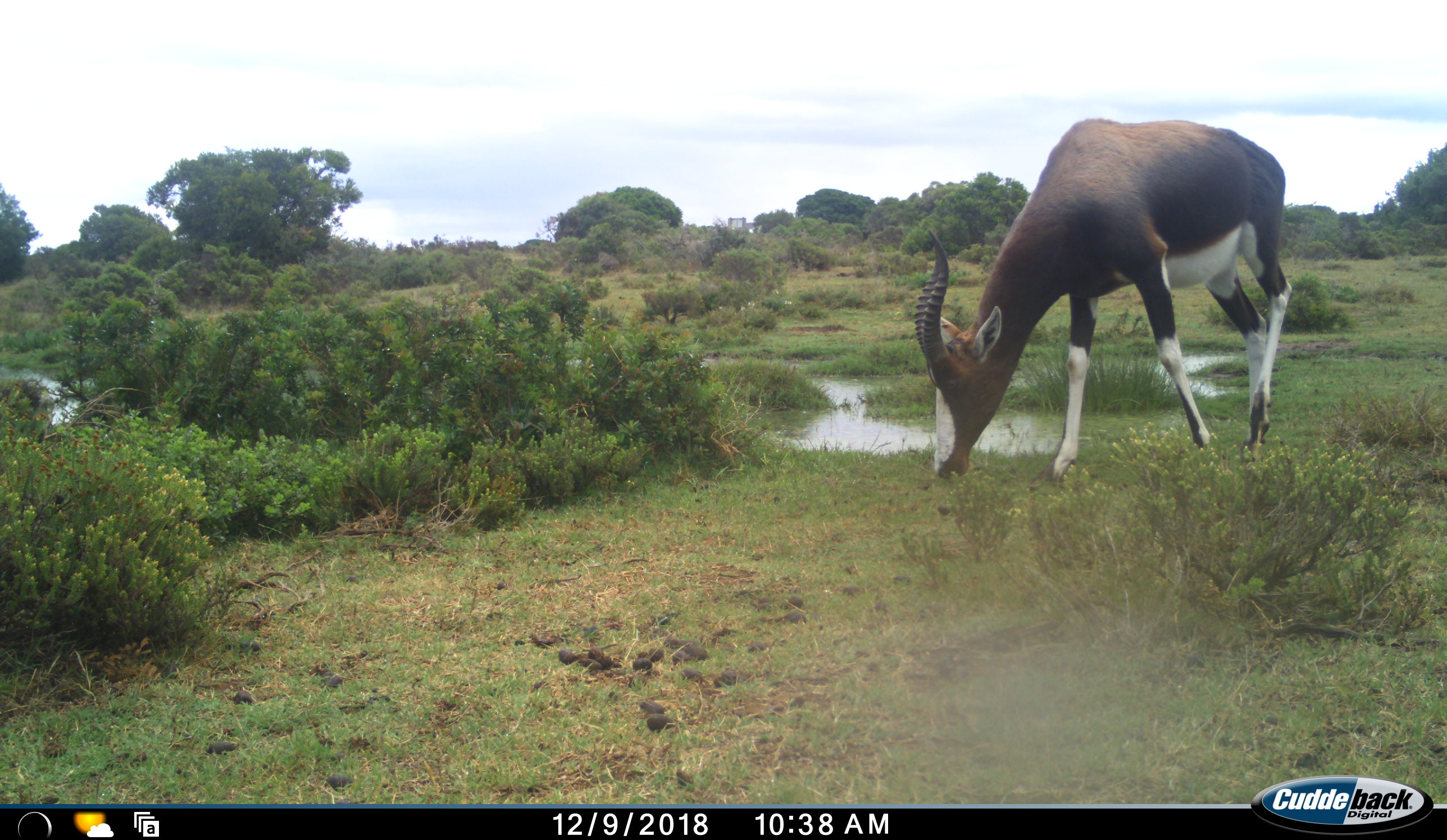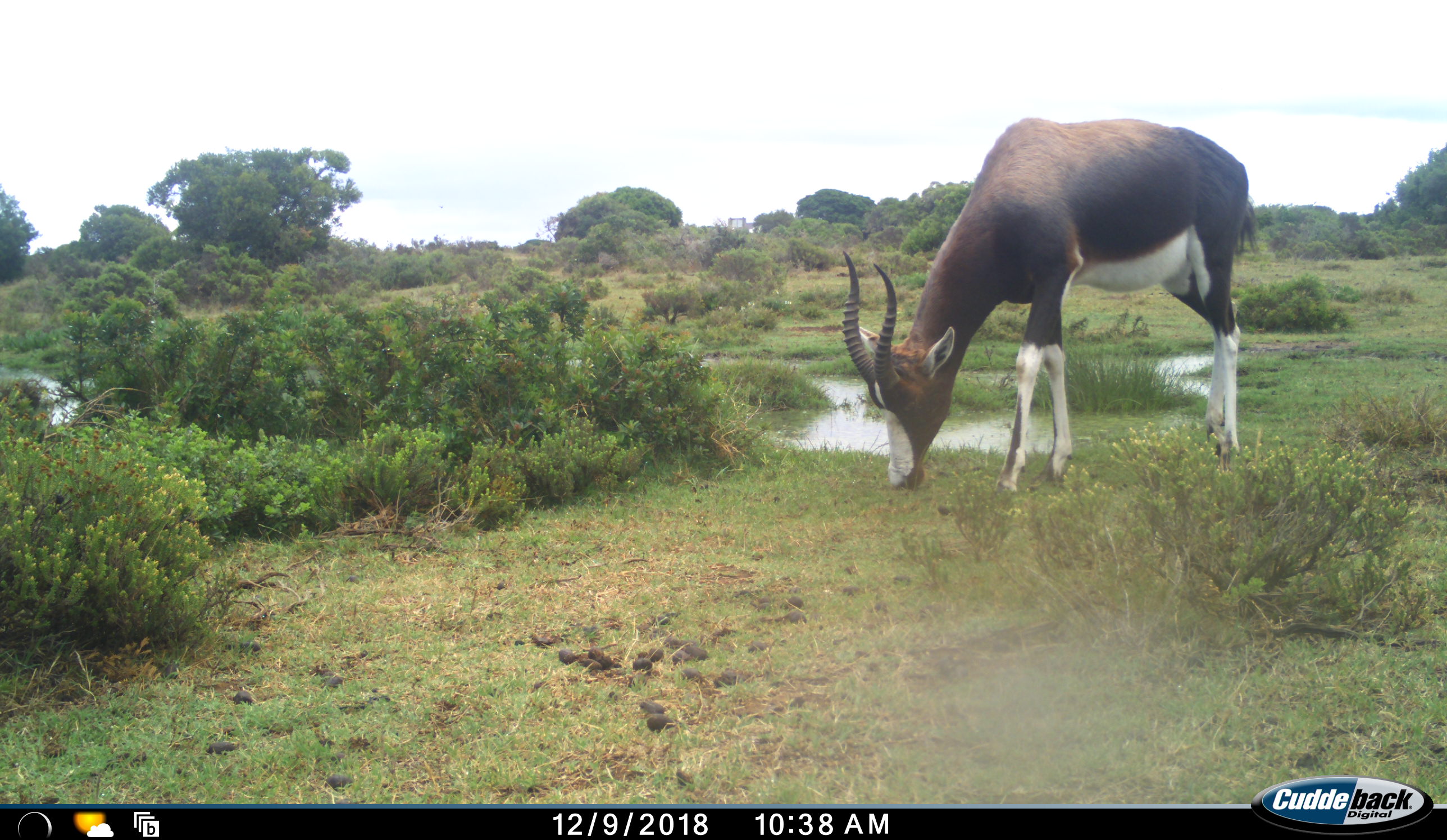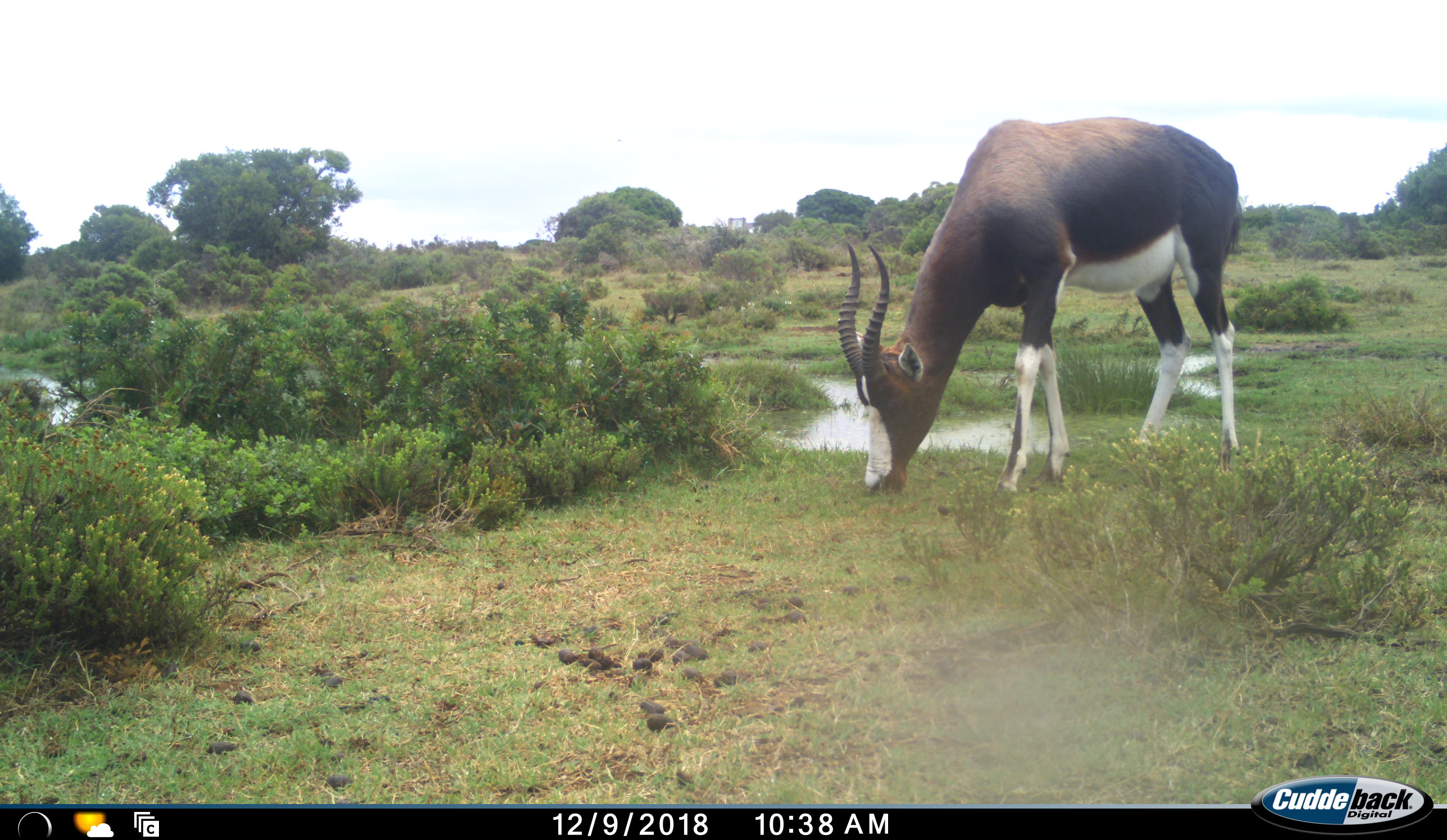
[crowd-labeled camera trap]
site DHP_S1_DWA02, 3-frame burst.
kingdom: Animalia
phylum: Chordata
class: Mammalia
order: Artiodactyla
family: Bovidae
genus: Damaliscus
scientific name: Damaliscus pygargus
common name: bontebok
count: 1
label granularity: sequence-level